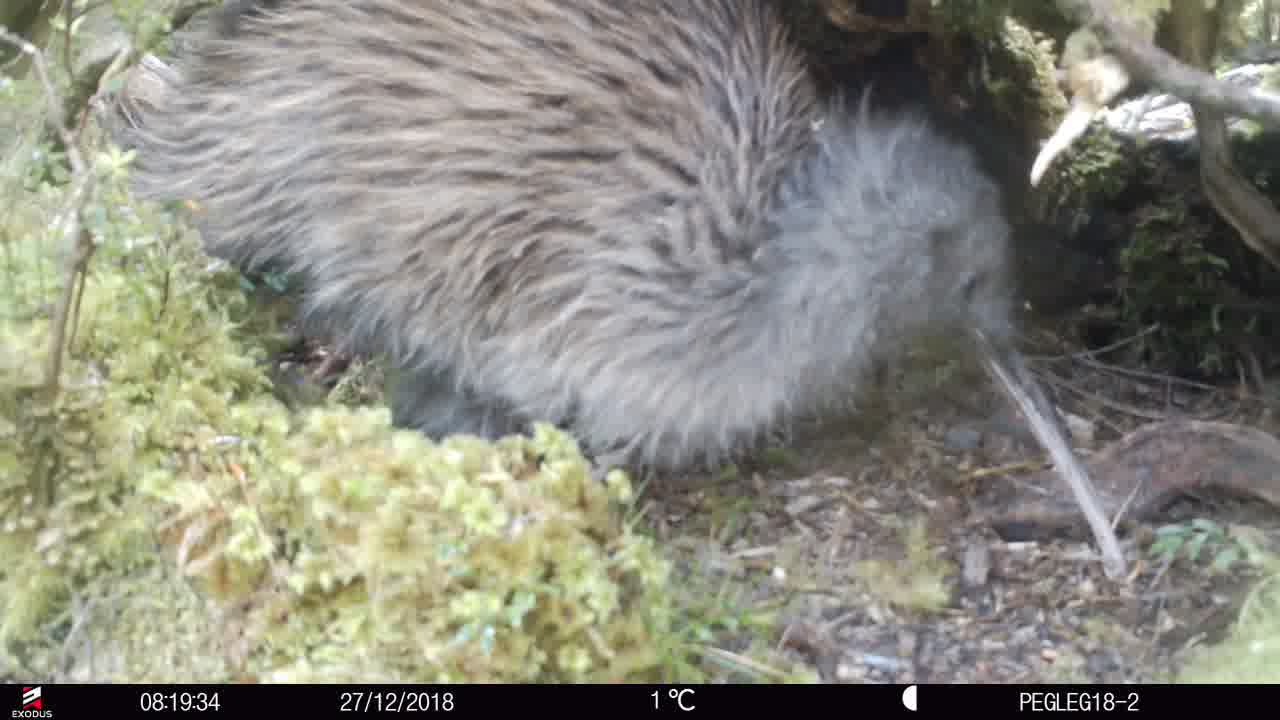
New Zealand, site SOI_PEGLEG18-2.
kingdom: Animalia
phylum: Chordata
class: Aves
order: Apterygiformes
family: Apterygidae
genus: Apteryx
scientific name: Apteryx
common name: kiwi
Kiwi (Apteryx).